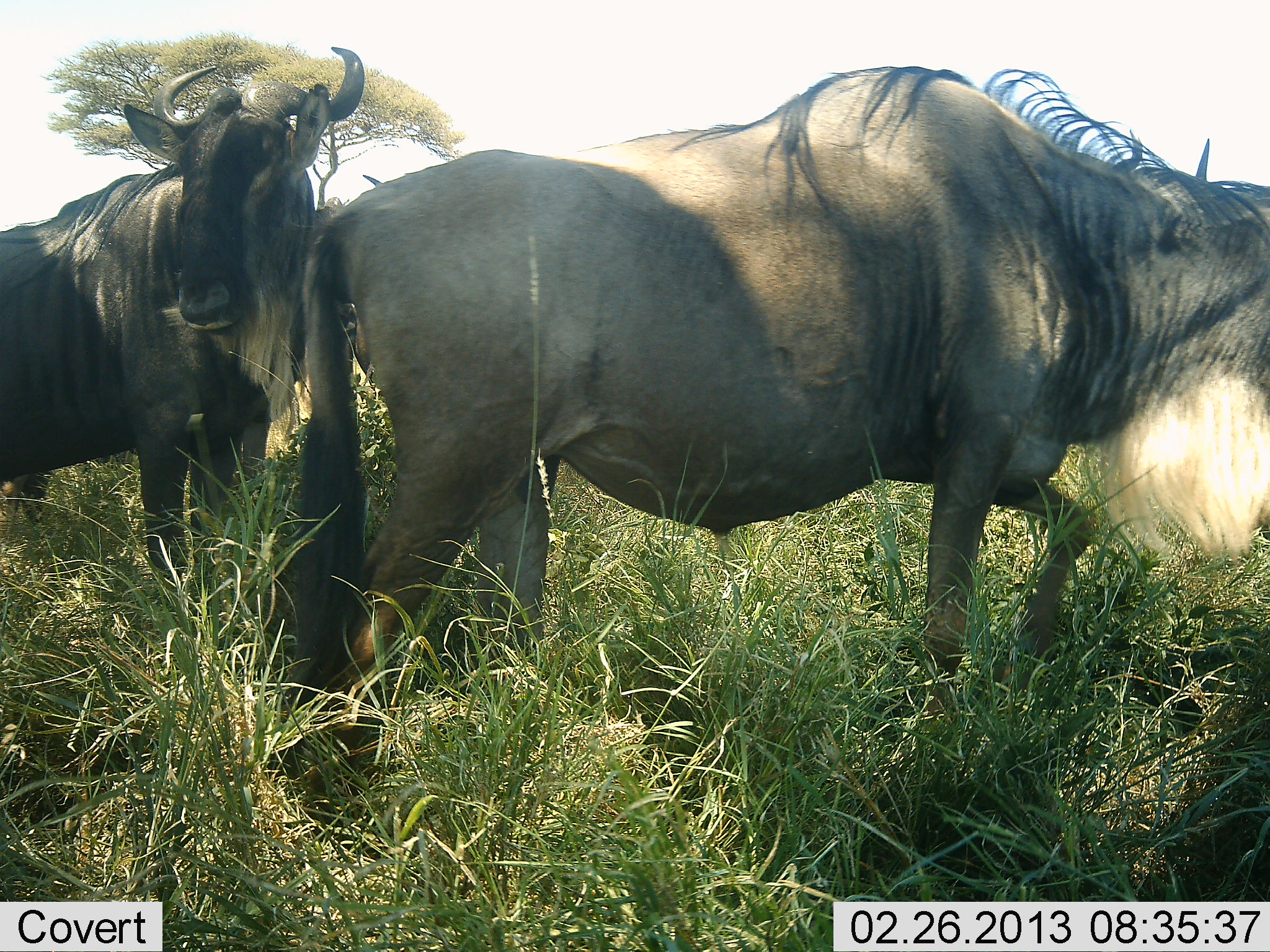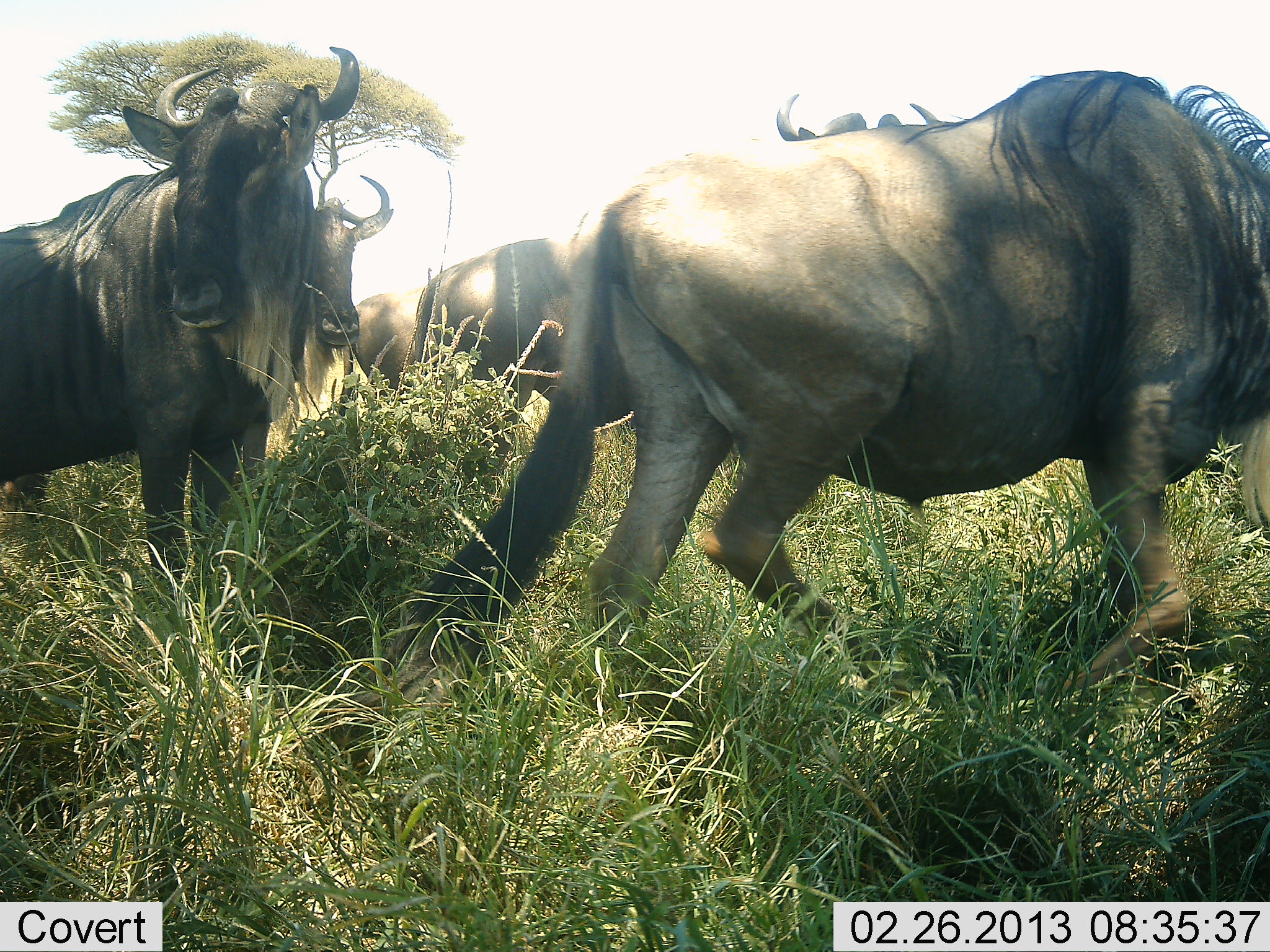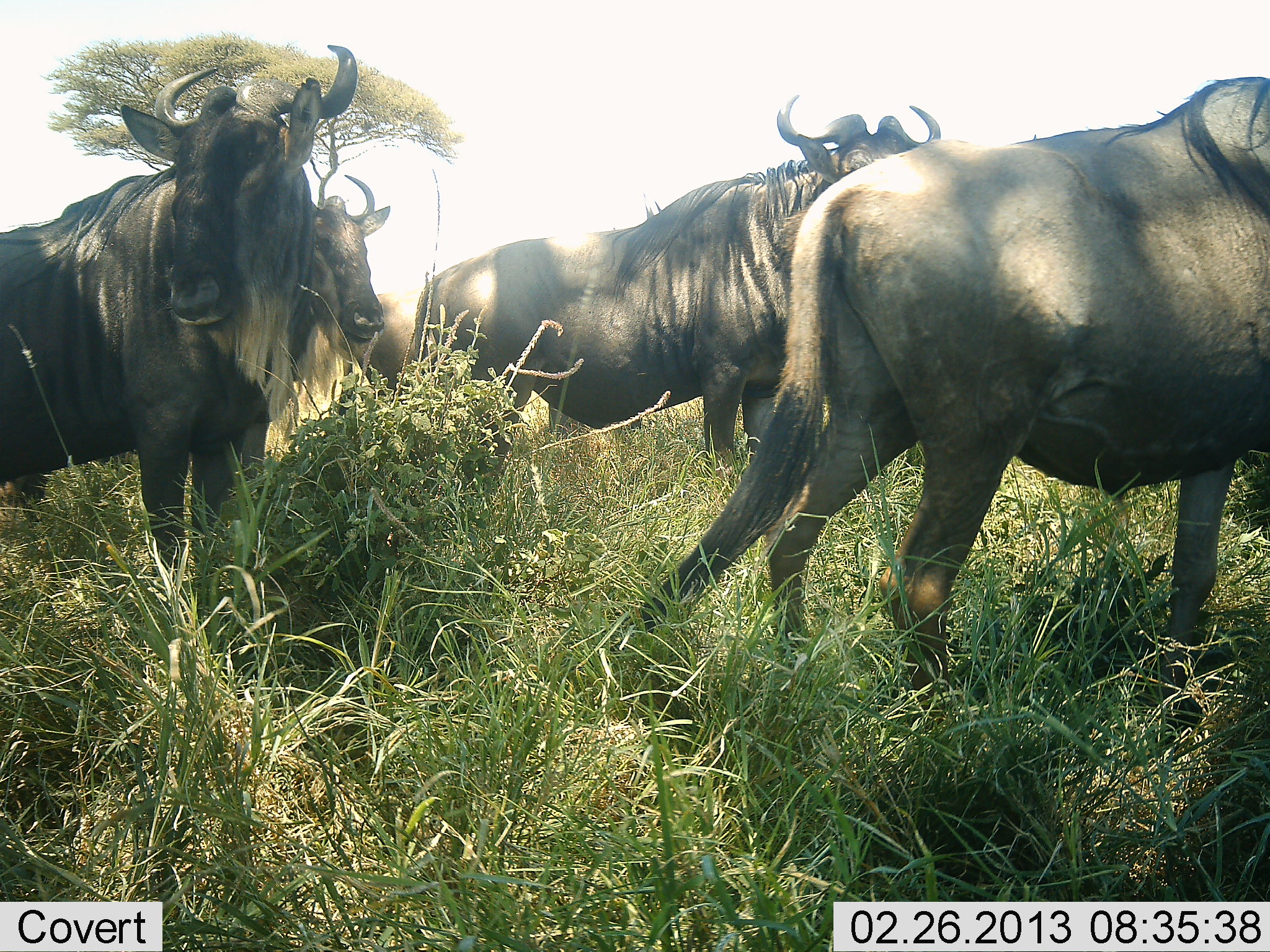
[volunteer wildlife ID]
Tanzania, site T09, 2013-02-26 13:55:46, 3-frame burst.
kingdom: Animalia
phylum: Chordata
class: Mammalia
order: Artiodactyla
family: Bovidae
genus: Connochaetes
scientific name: Connochaetes taurinus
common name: blue wildebeest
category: wildebeest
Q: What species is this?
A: Wildebeest (blue wildebeest) (Connochaetes taurinus).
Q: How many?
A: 5.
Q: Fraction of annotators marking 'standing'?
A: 71%.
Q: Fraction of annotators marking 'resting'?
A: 10%.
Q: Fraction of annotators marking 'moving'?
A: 81%.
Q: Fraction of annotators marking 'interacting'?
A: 5%.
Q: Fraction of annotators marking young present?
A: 0%.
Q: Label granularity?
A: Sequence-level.